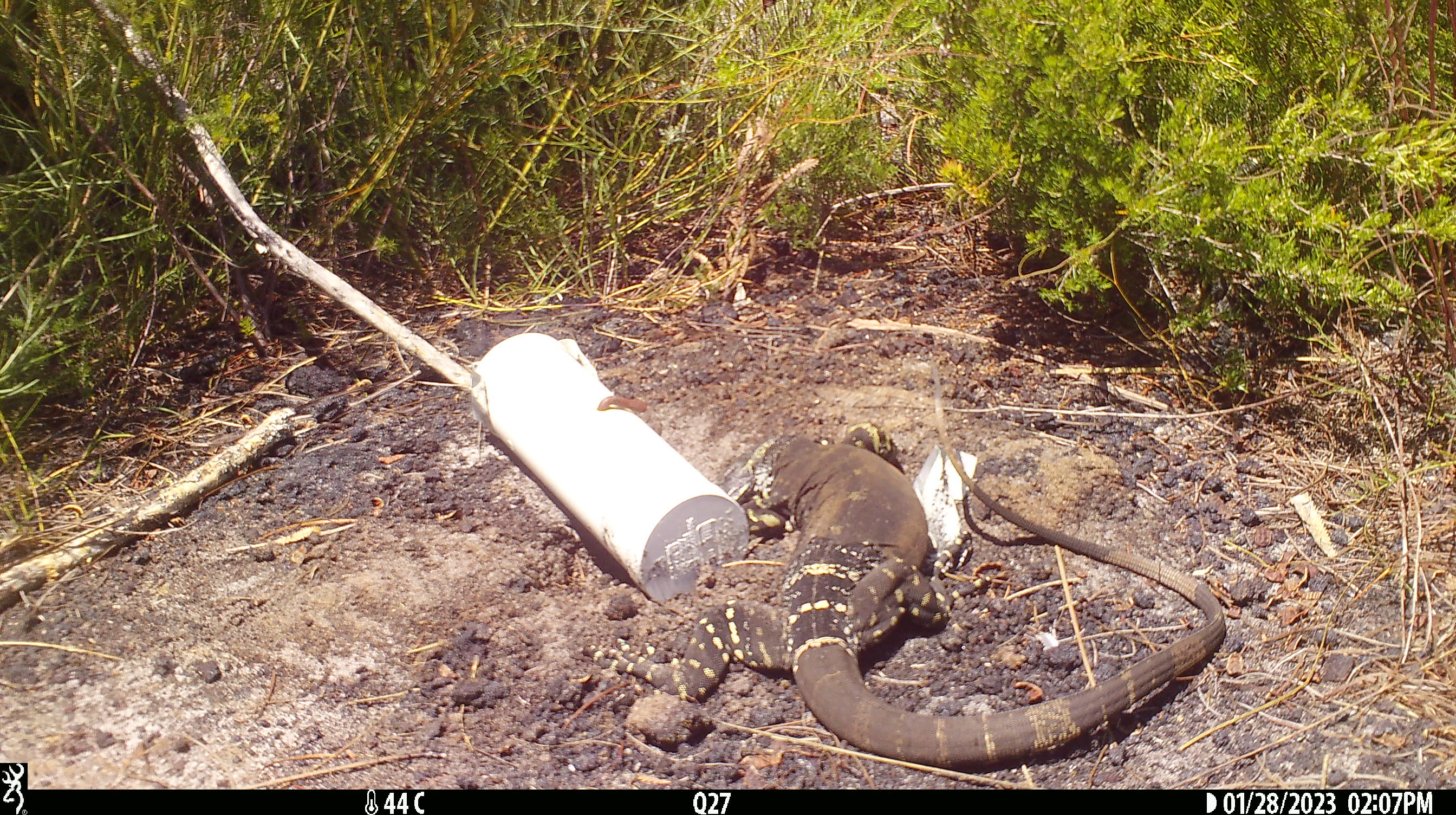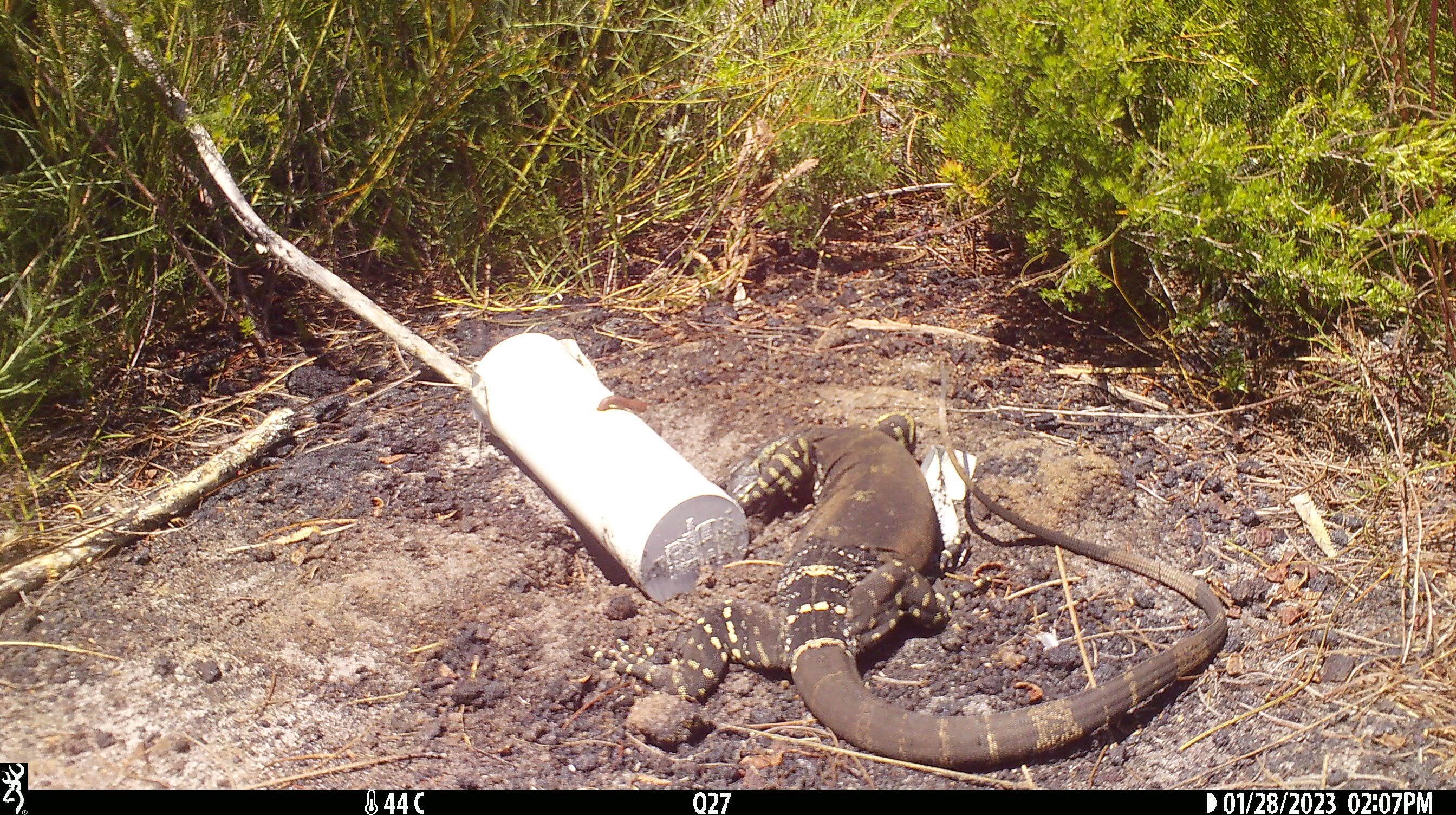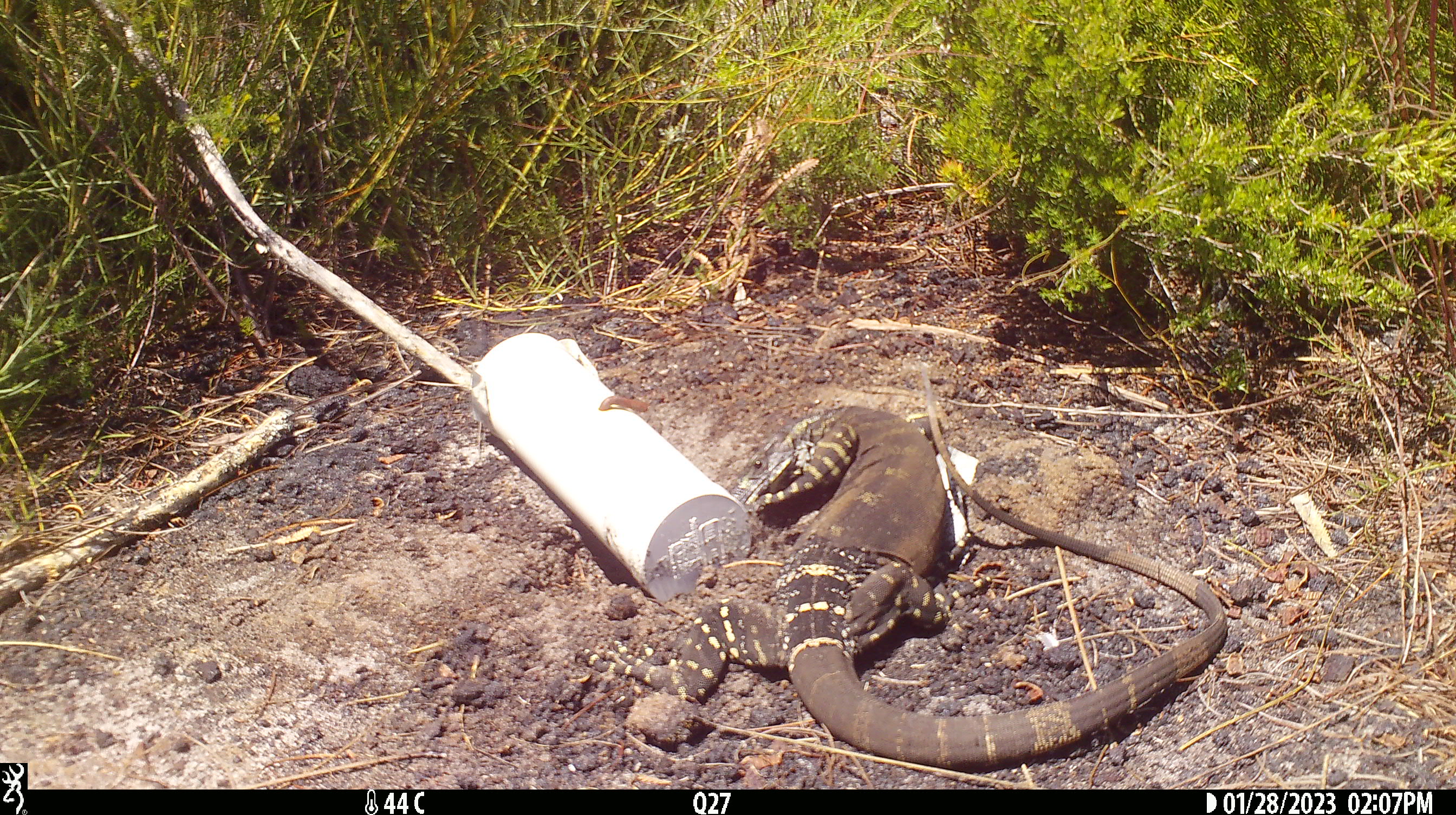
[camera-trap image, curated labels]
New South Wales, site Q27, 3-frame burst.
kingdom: Animalia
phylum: Chordata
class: Reptilia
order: Squamata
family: Varanidae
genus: Varanus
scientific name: Varanus varius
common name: lace monitor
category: goanna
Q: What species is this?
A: Goanna (lace monitor) (Varanus varius).